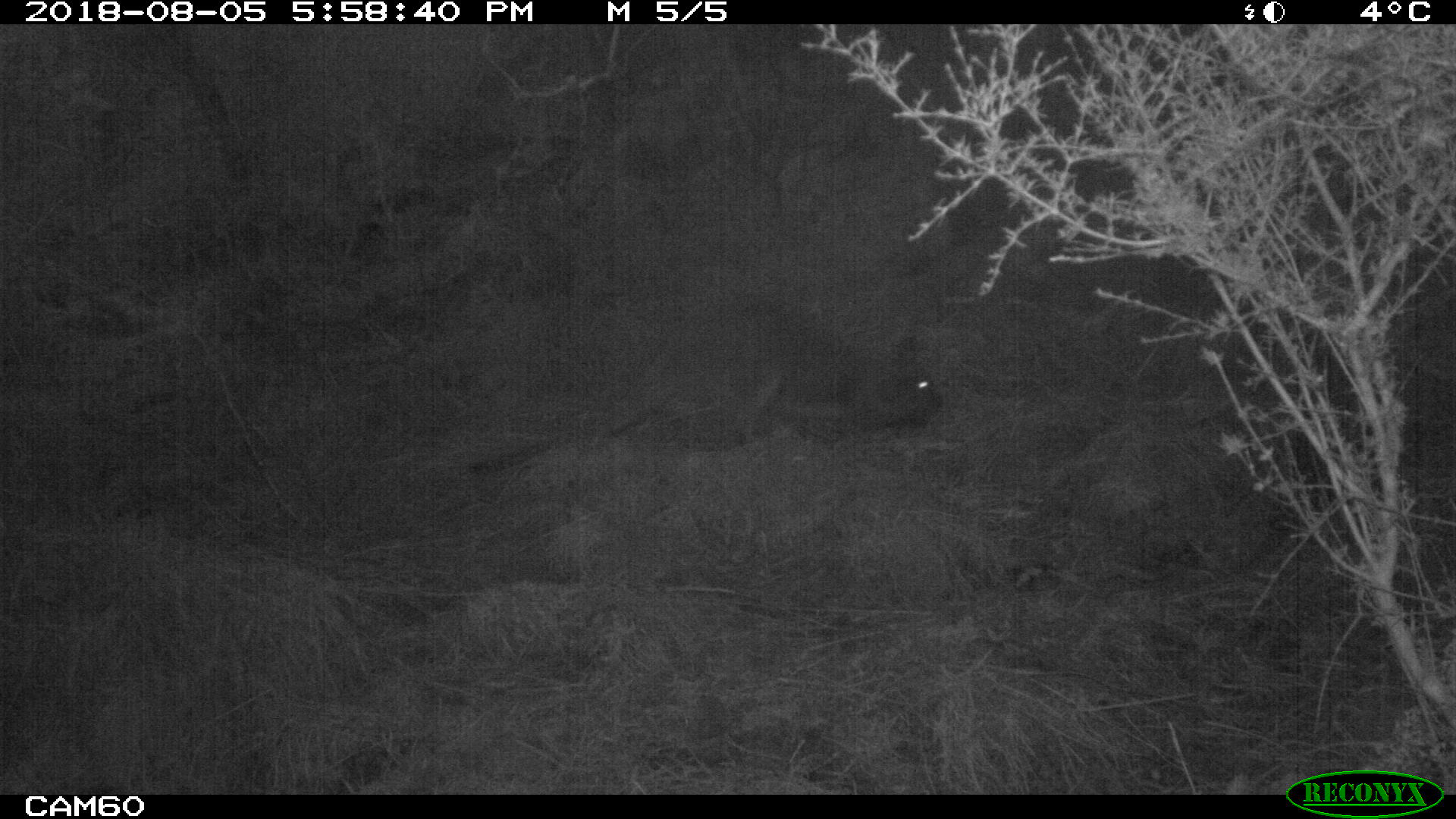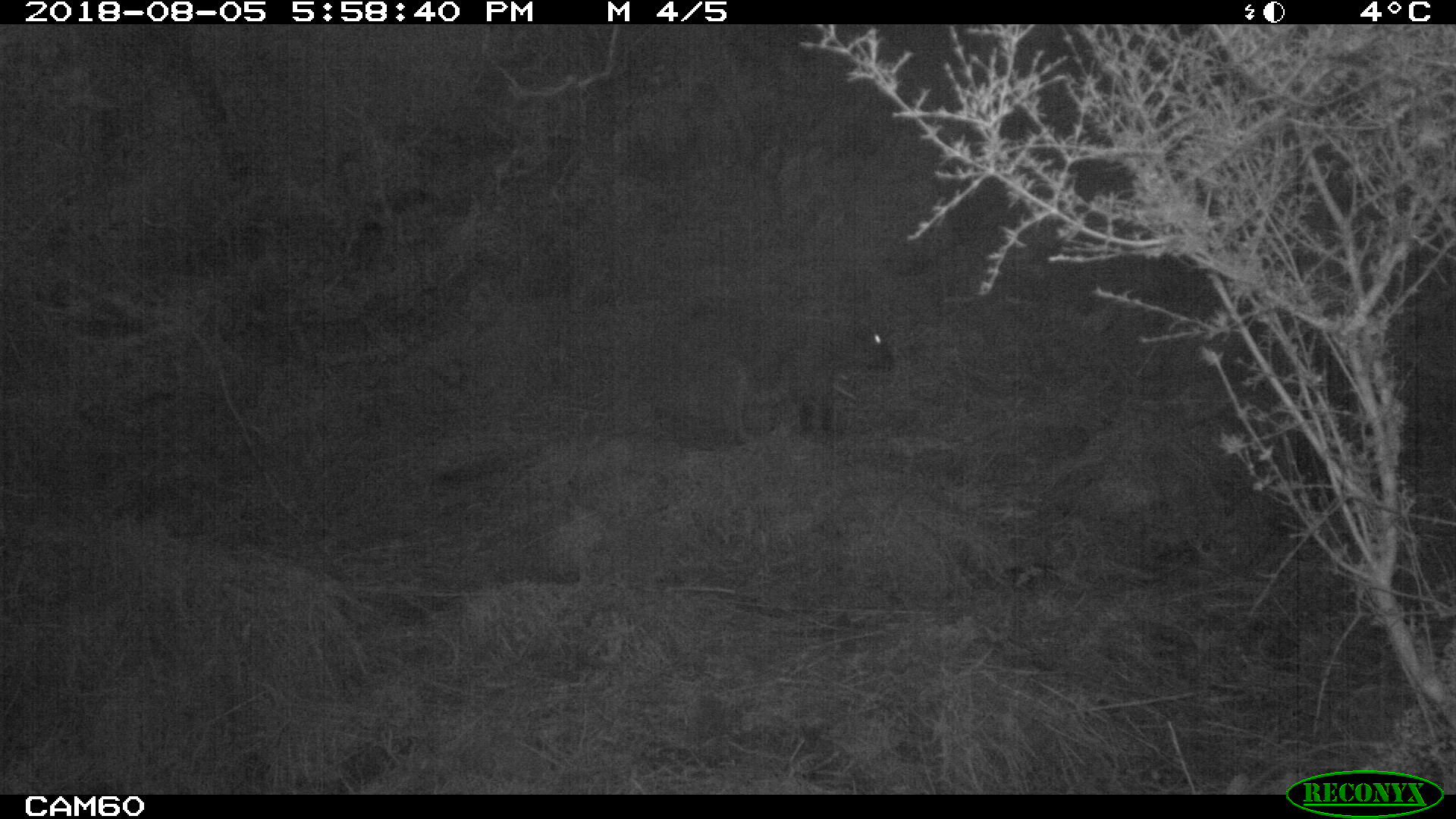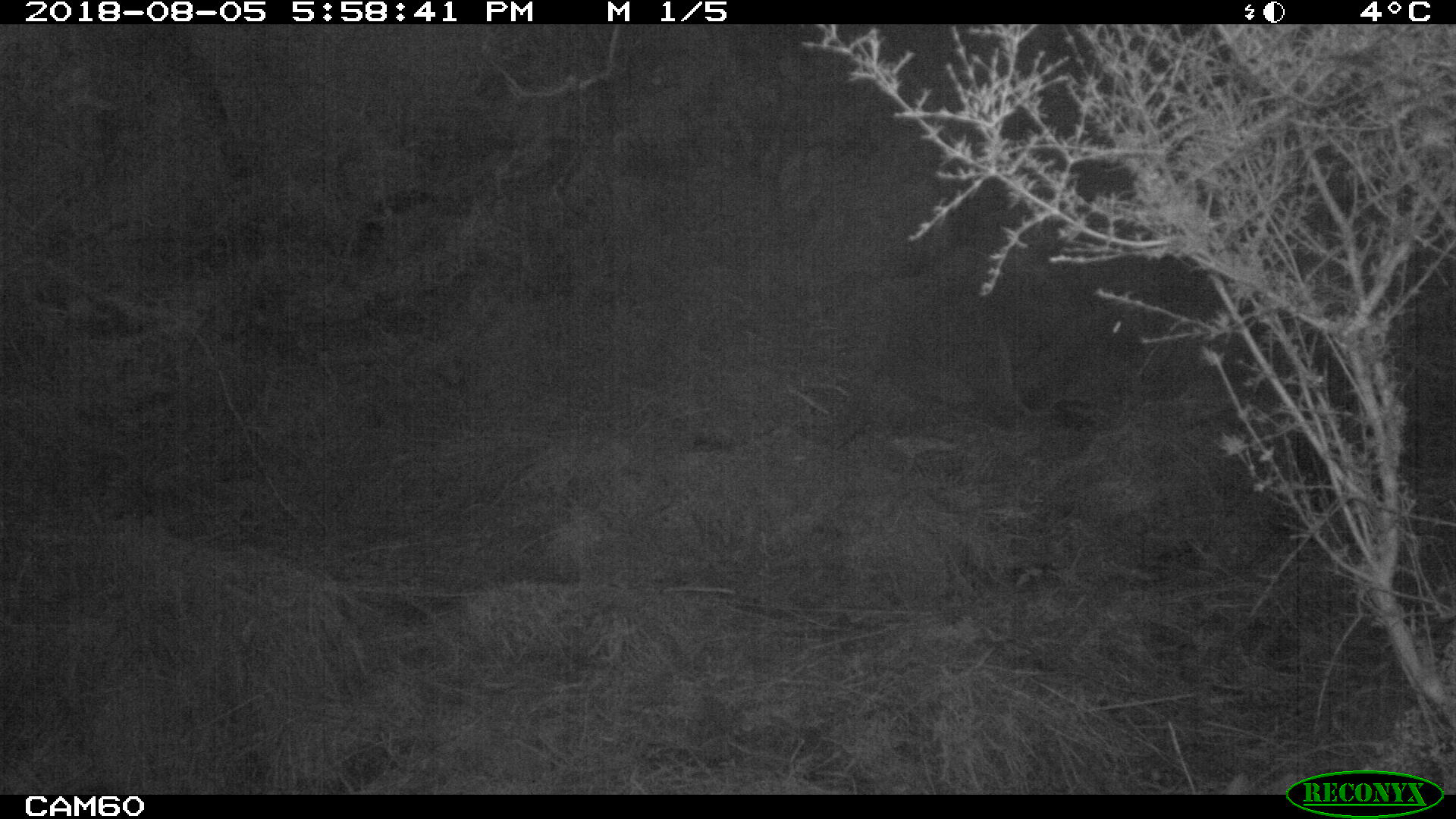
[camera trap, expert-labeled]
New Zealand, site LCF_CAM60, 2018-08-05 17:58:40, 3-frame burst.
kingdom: Animalia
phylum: Chordata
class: Mammalia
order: Diprotodontia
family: Macropodidae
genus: Notamacropus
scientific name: Notamacropus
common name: wallaby